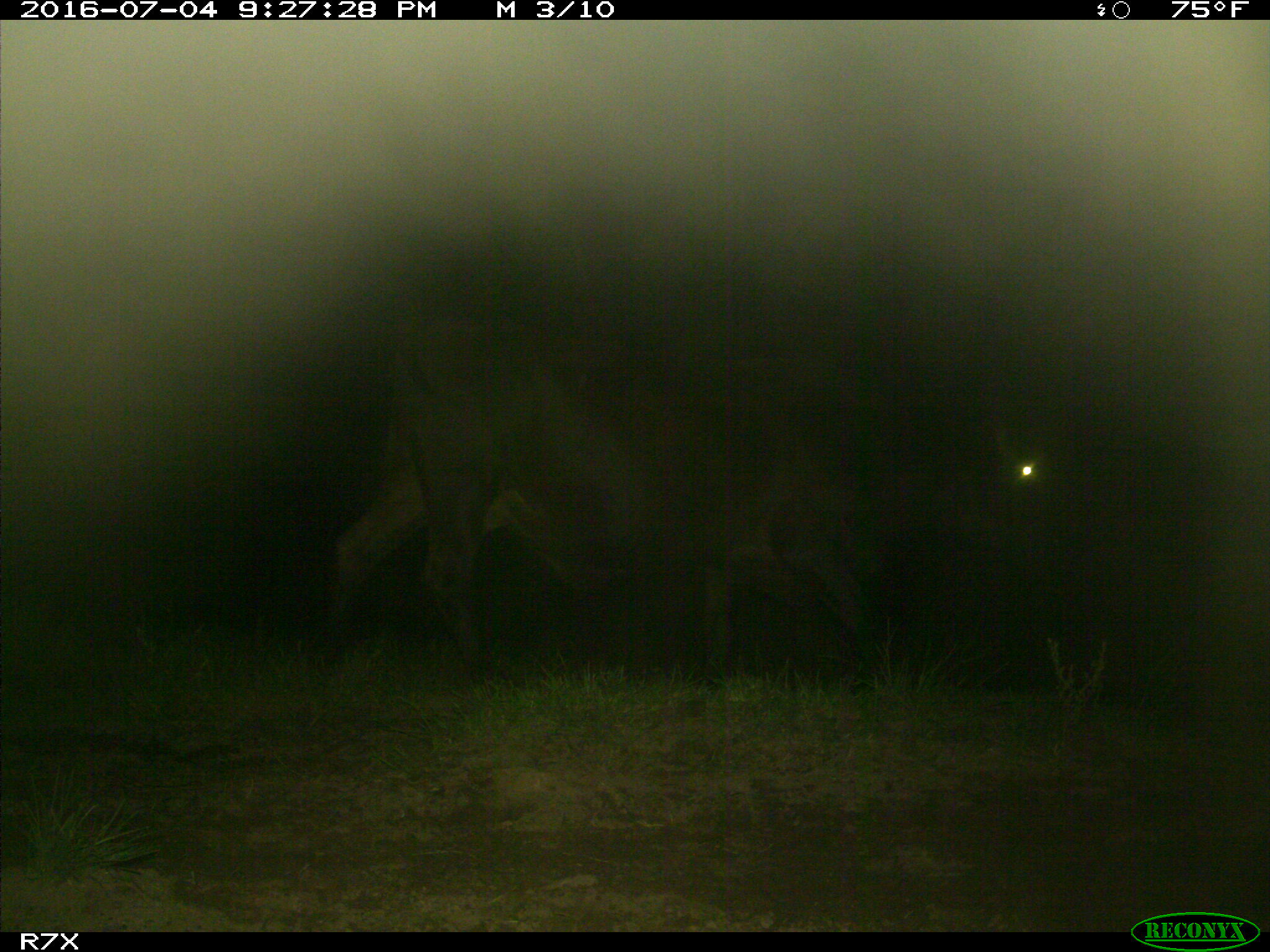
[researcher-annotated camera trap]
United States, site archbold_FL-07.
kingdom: Animalia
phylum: Chordata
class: Mammalia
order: Artiodactyla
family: Bovidae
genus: Bos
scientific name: Bos taurus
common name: domestic cow